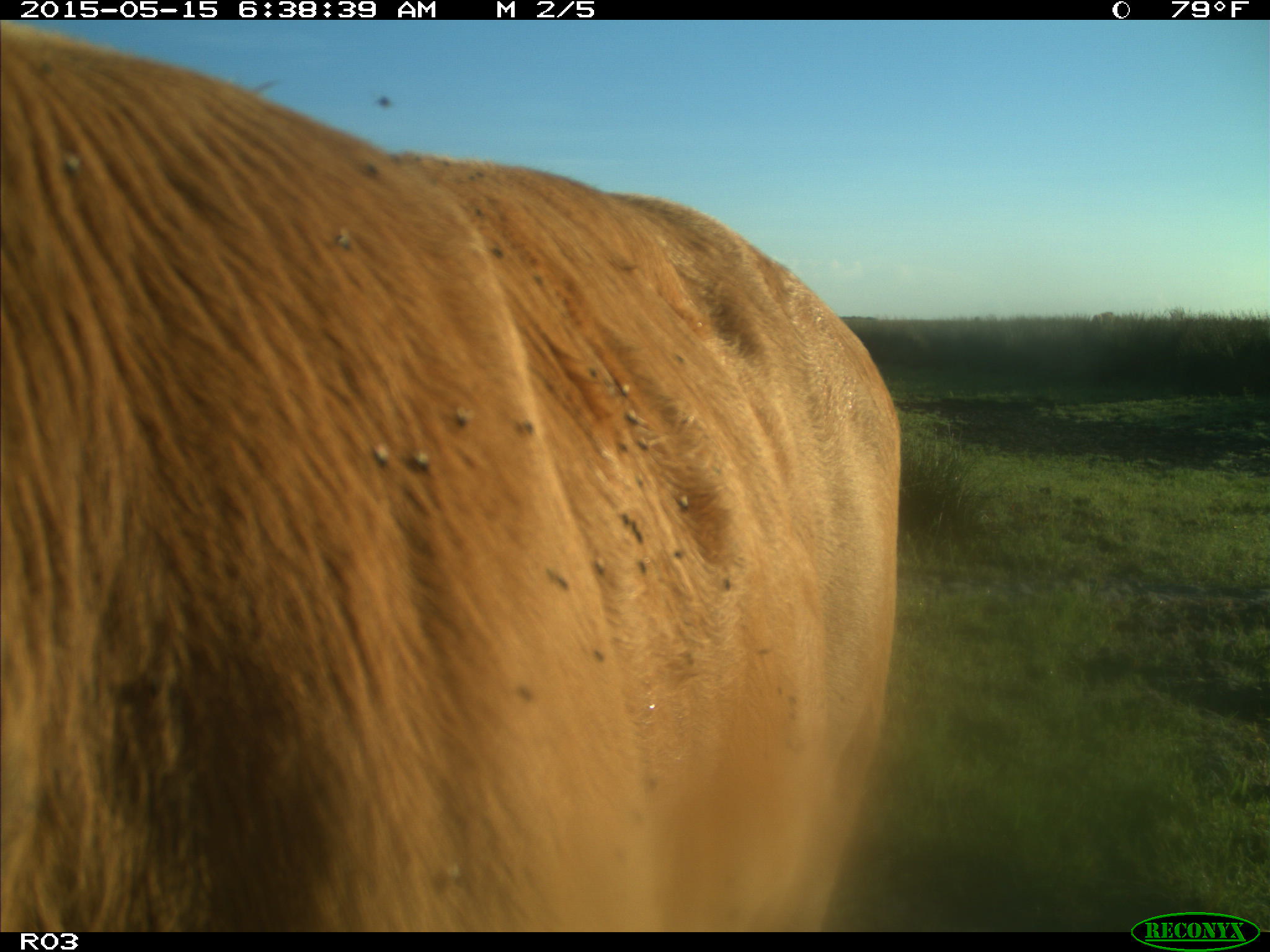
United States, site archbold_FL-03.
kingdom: Animalia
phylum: Chordata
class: Mammalia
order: Artiodactyla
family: Bovidae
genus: Bos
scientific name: Bos taurus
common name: domestic cow